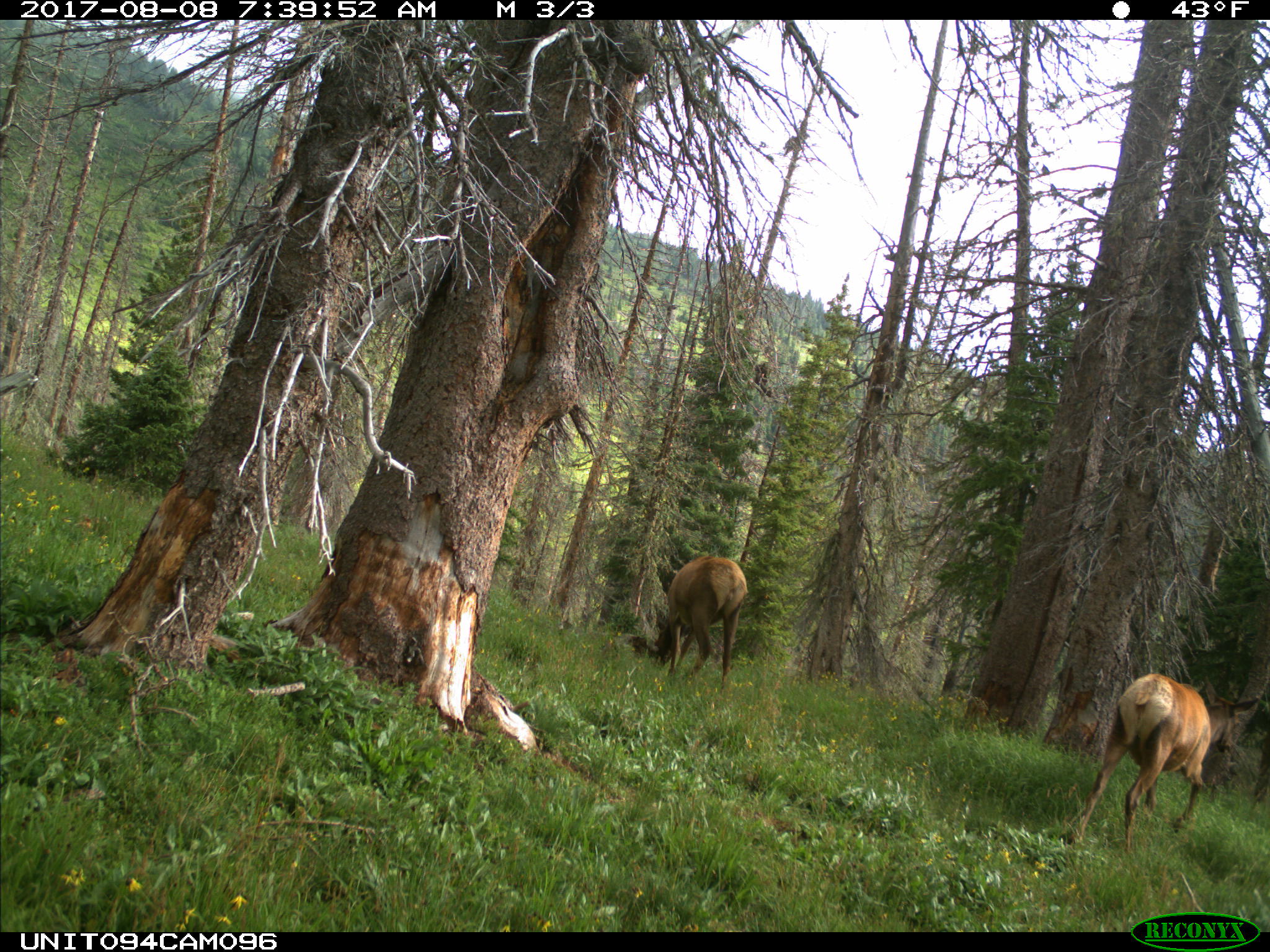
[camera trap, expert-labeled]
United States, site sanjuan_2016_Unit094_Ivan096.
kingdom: Animalia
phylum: Chordata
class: Mammalia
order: Artiodactyla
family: Cervidae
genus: Cervus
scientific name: Cervus elaphus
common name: red deer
Cervus elaphus (red deer).